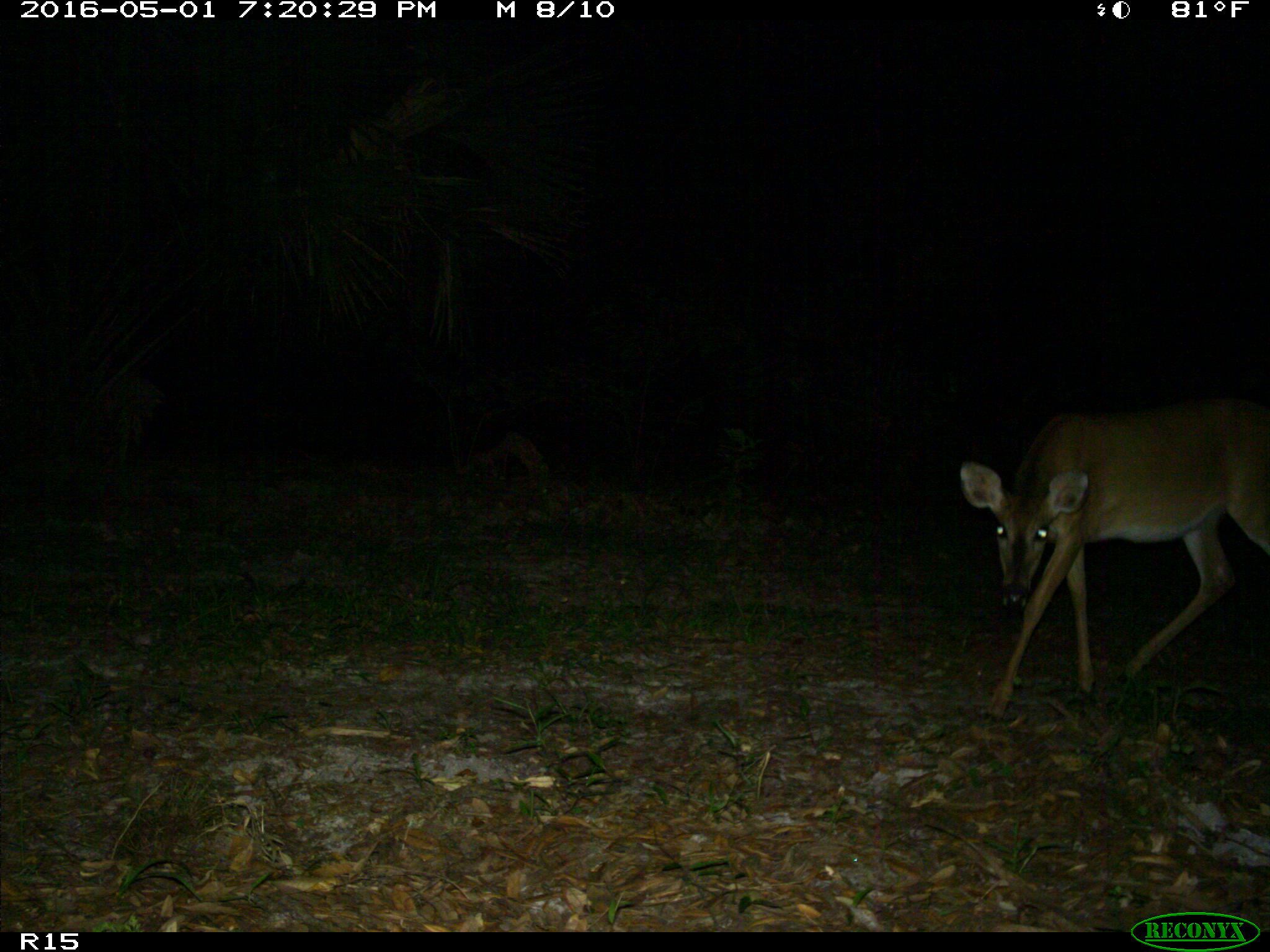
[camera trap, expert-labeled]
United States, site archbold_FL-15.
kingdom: Animalia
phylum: Chordata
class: Mammalia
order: Artiodactyla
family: Cervidae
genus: Odocoileus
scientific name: Odocoileus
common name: deer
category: unidentified deer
Unidentified deer (deer) (Odocoileus).